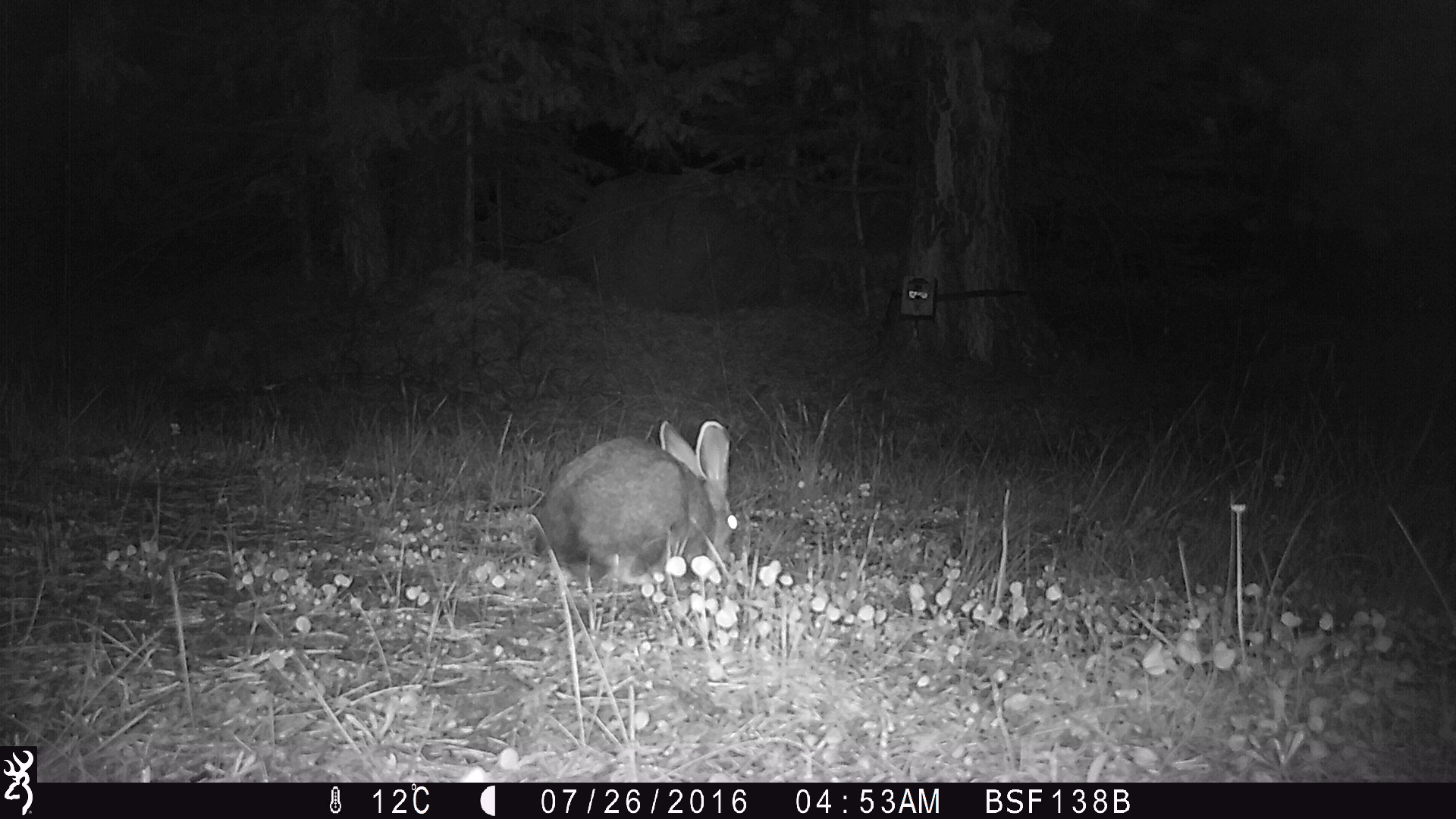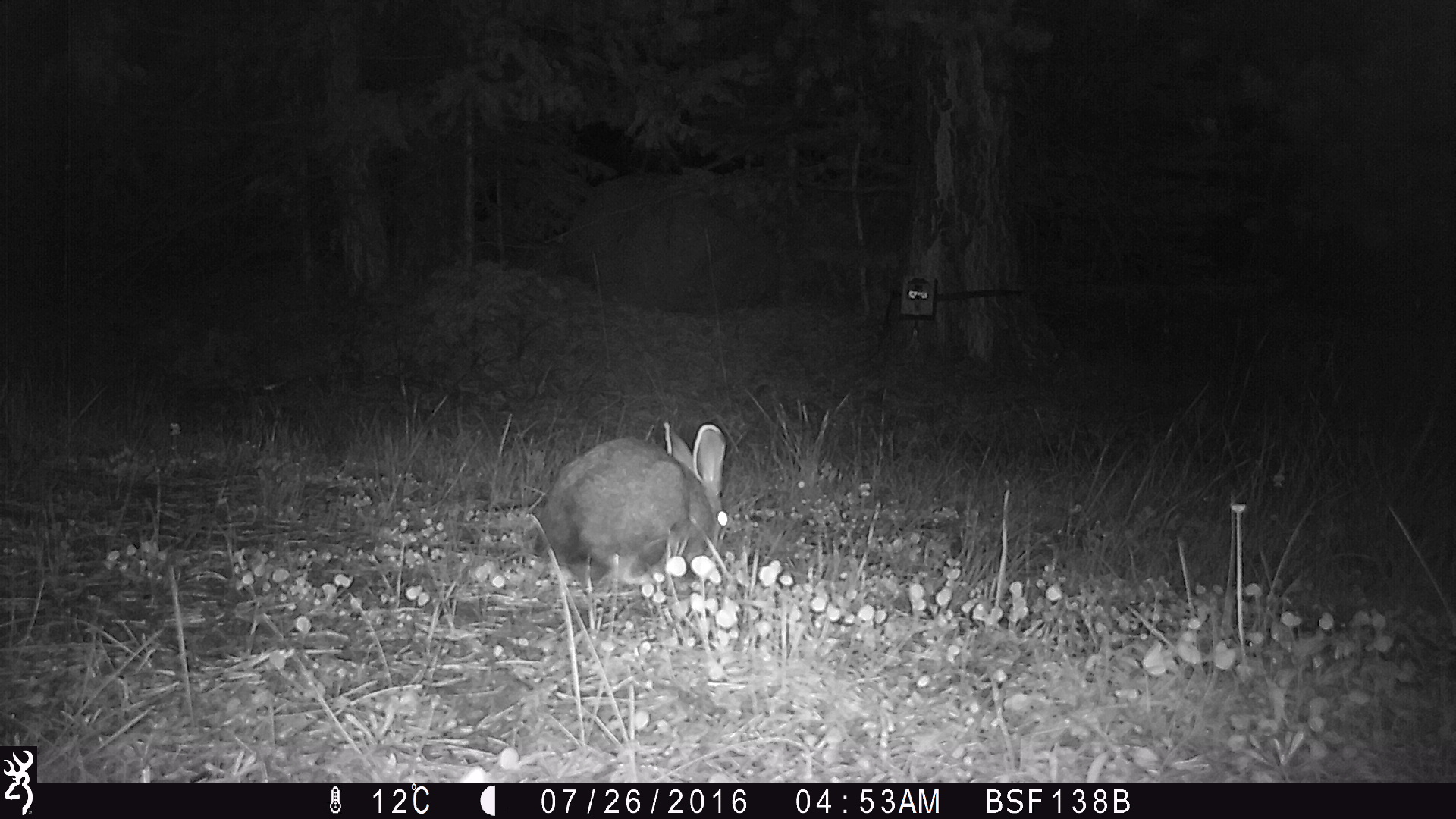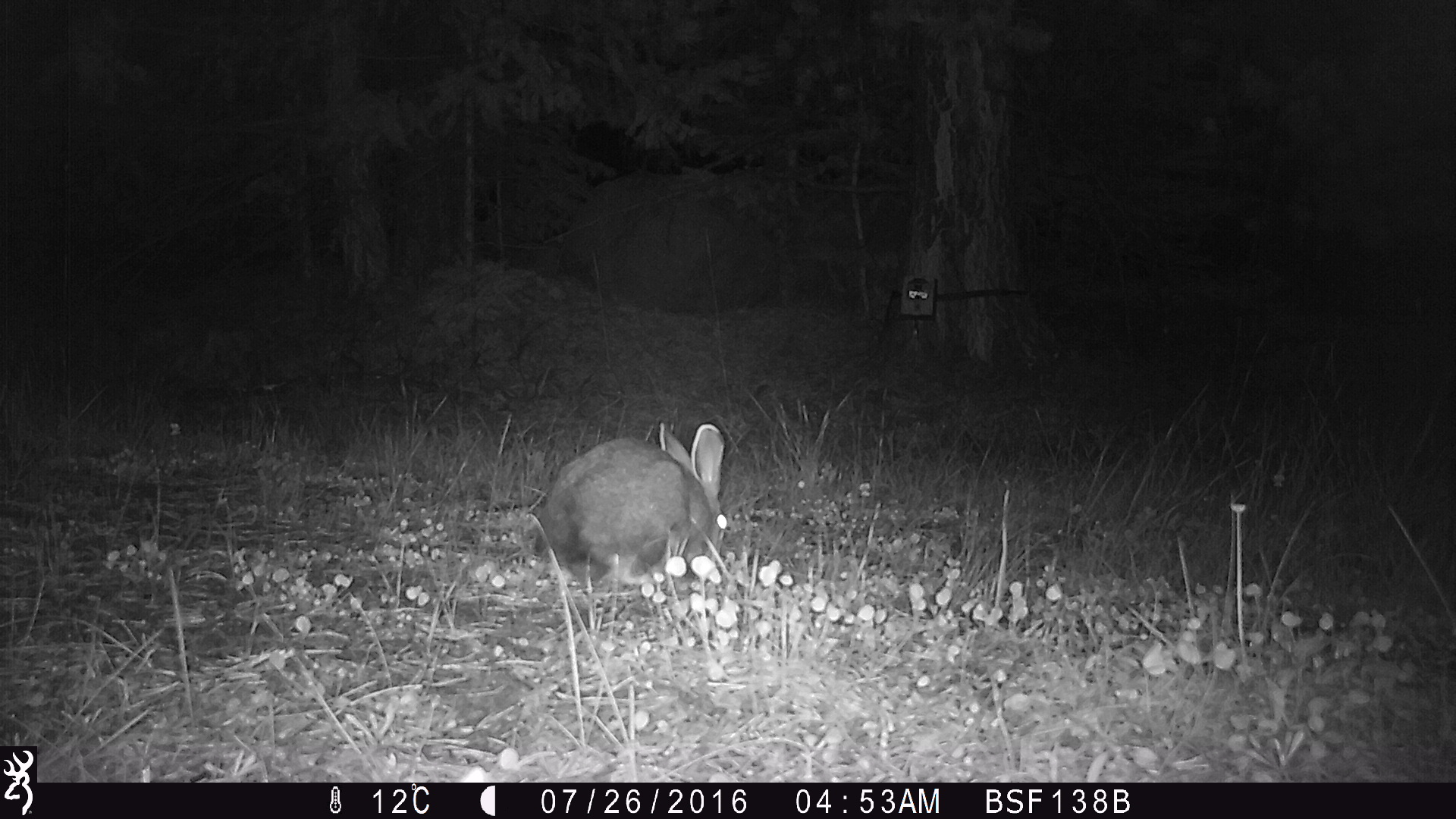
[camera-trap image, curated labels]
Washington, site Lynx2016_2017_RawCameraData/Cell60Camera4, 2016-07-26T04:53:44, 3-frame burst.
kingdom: Animalia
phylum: Chordata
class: Mammalia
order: Lagomorpha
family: Leporidae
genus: Lepus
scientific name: Lepus americanus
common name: snowshoe hare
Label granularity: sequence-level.